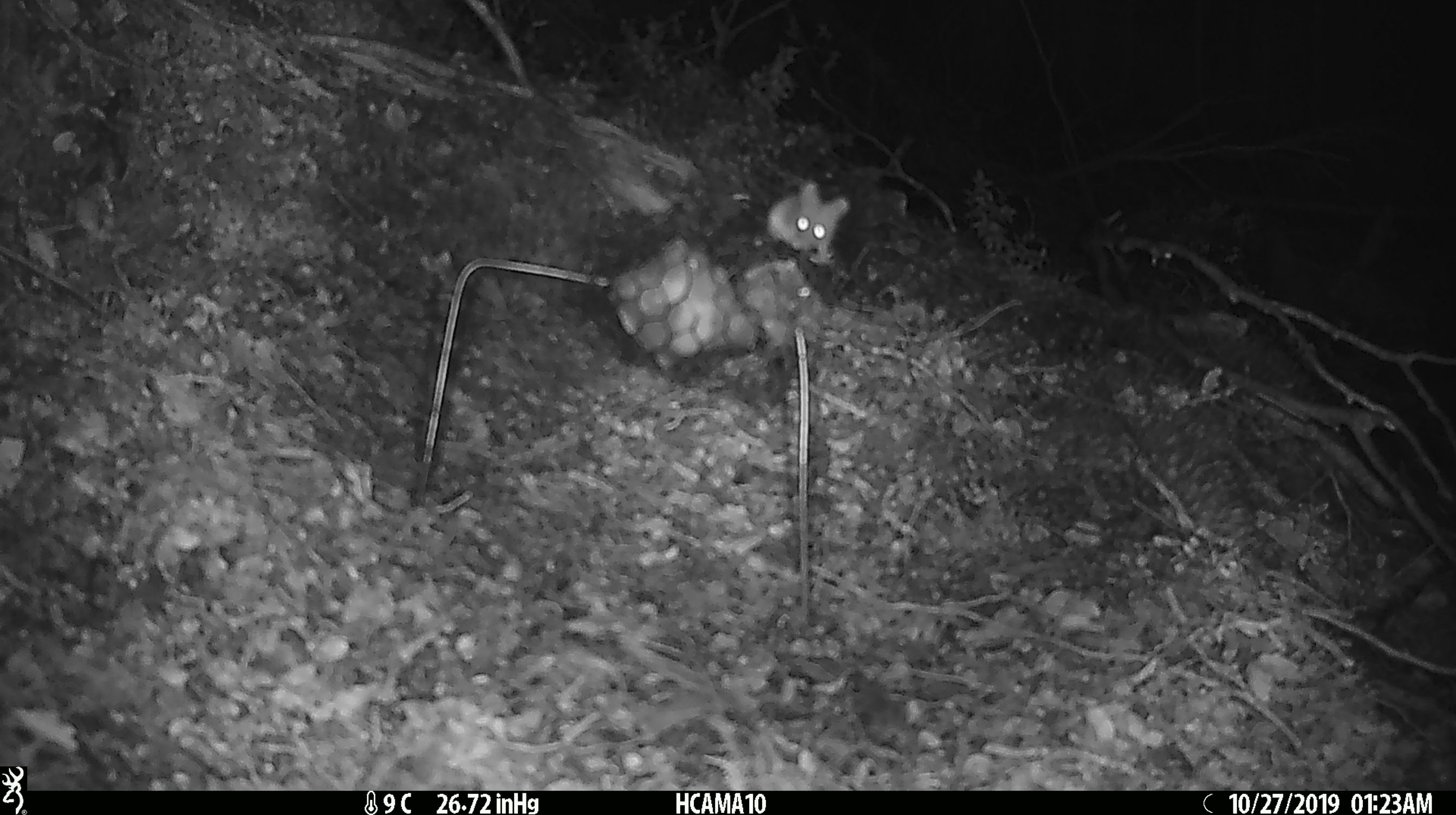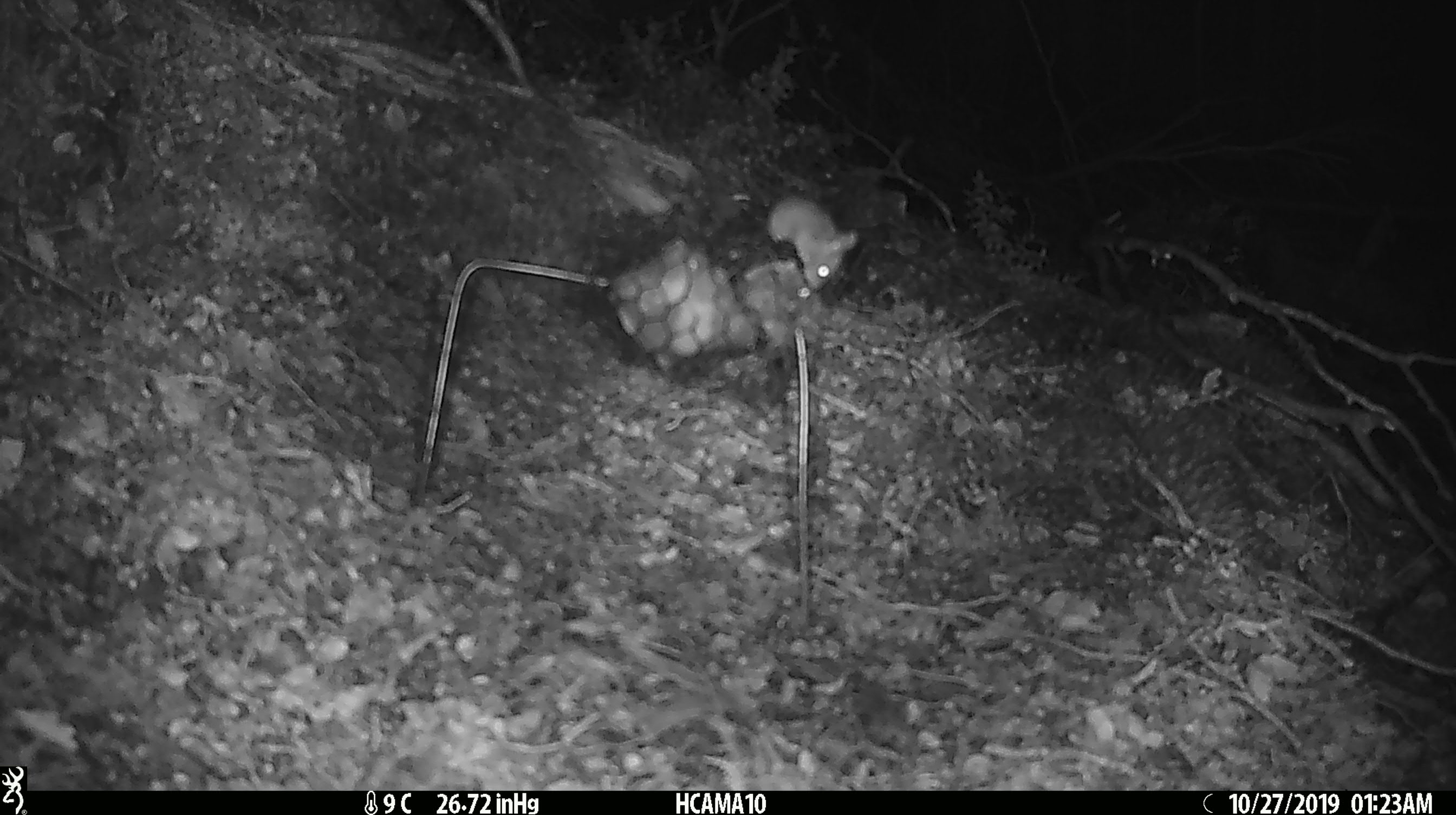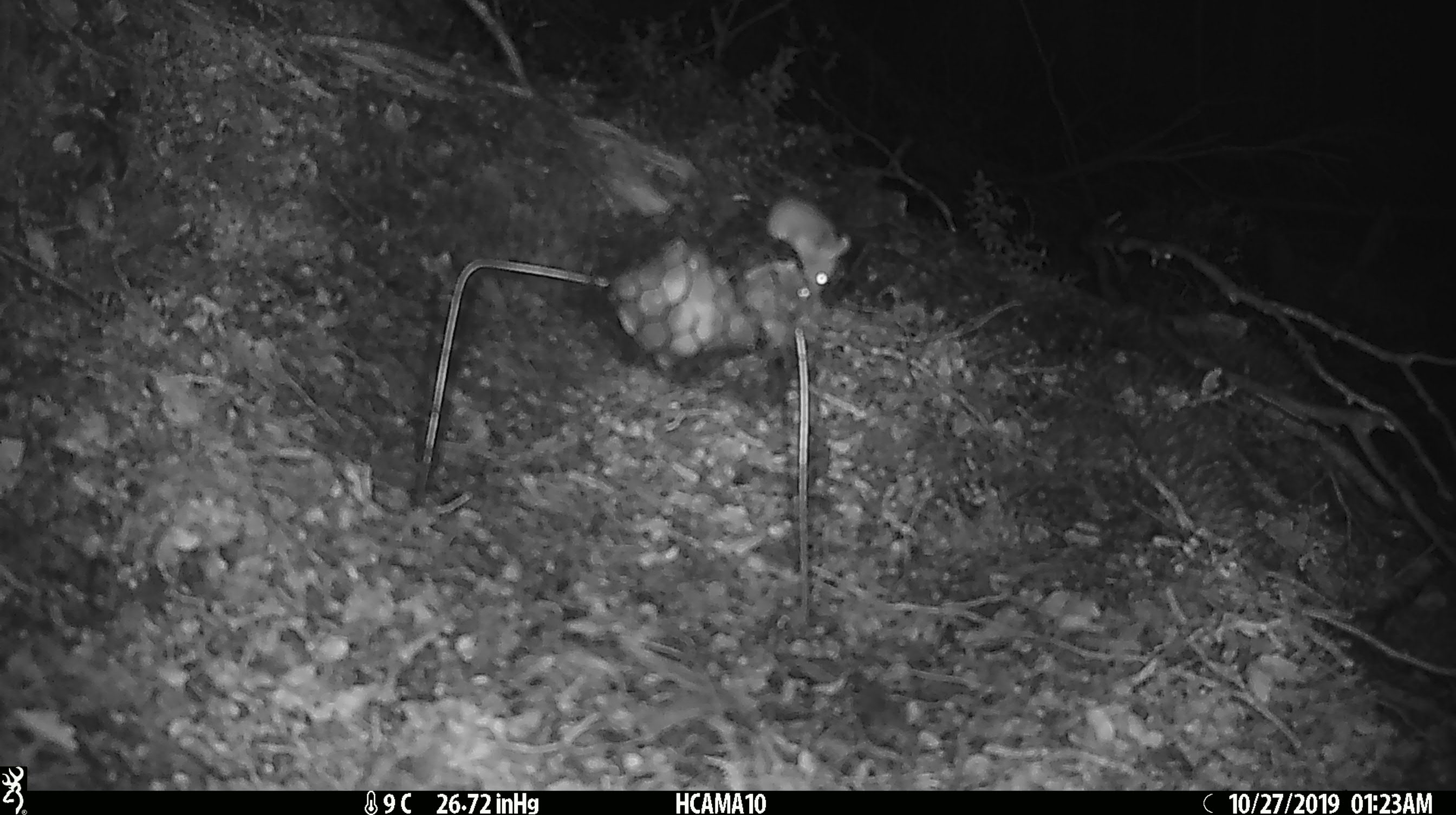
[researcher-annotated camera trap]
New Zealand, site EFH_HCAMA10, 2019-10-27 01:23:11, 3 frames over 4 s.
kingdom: Animalia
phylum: Chordata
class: Mammalia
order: Rodentia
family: Muridae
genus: Mus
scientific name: Mus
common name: mouse